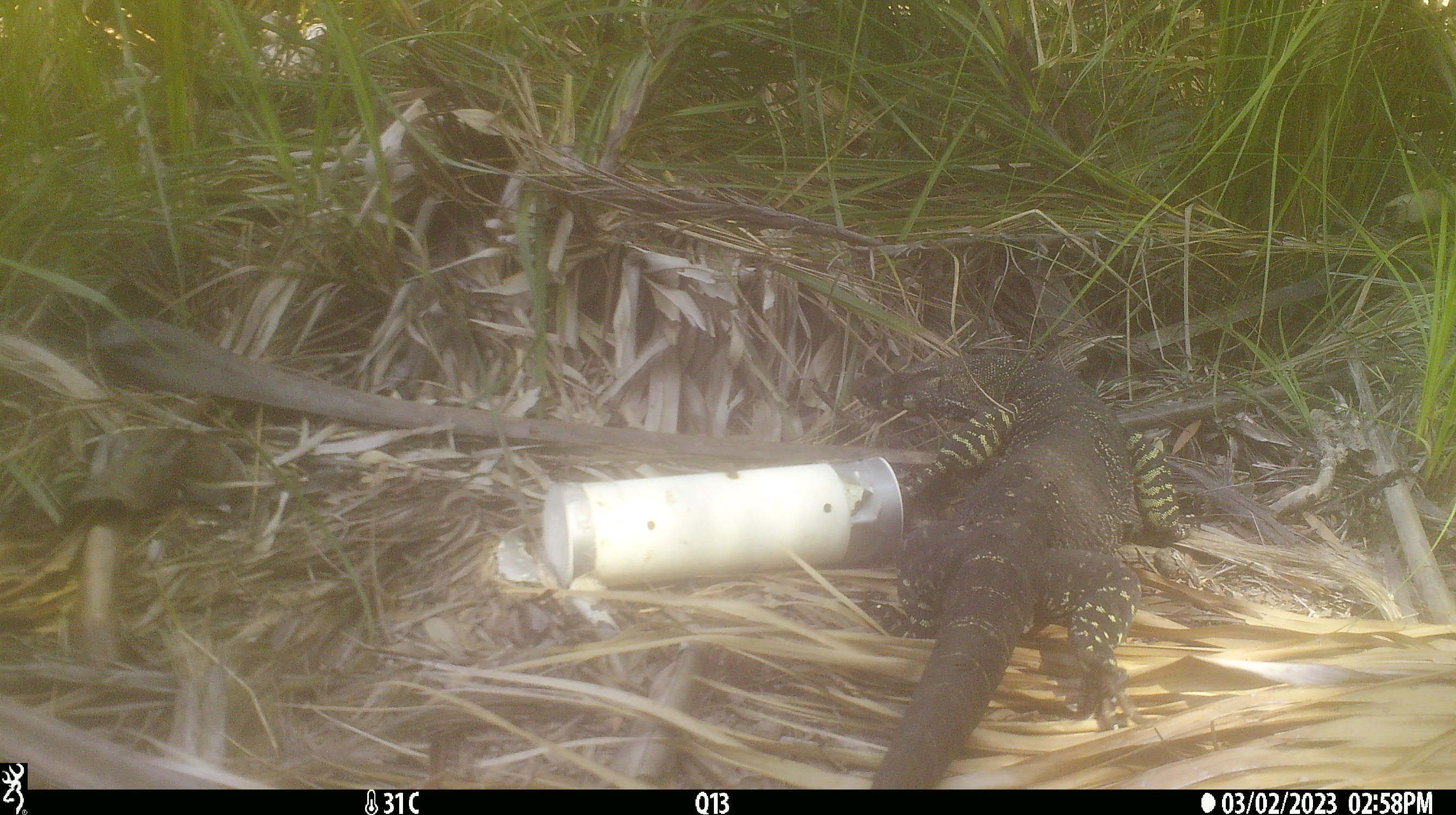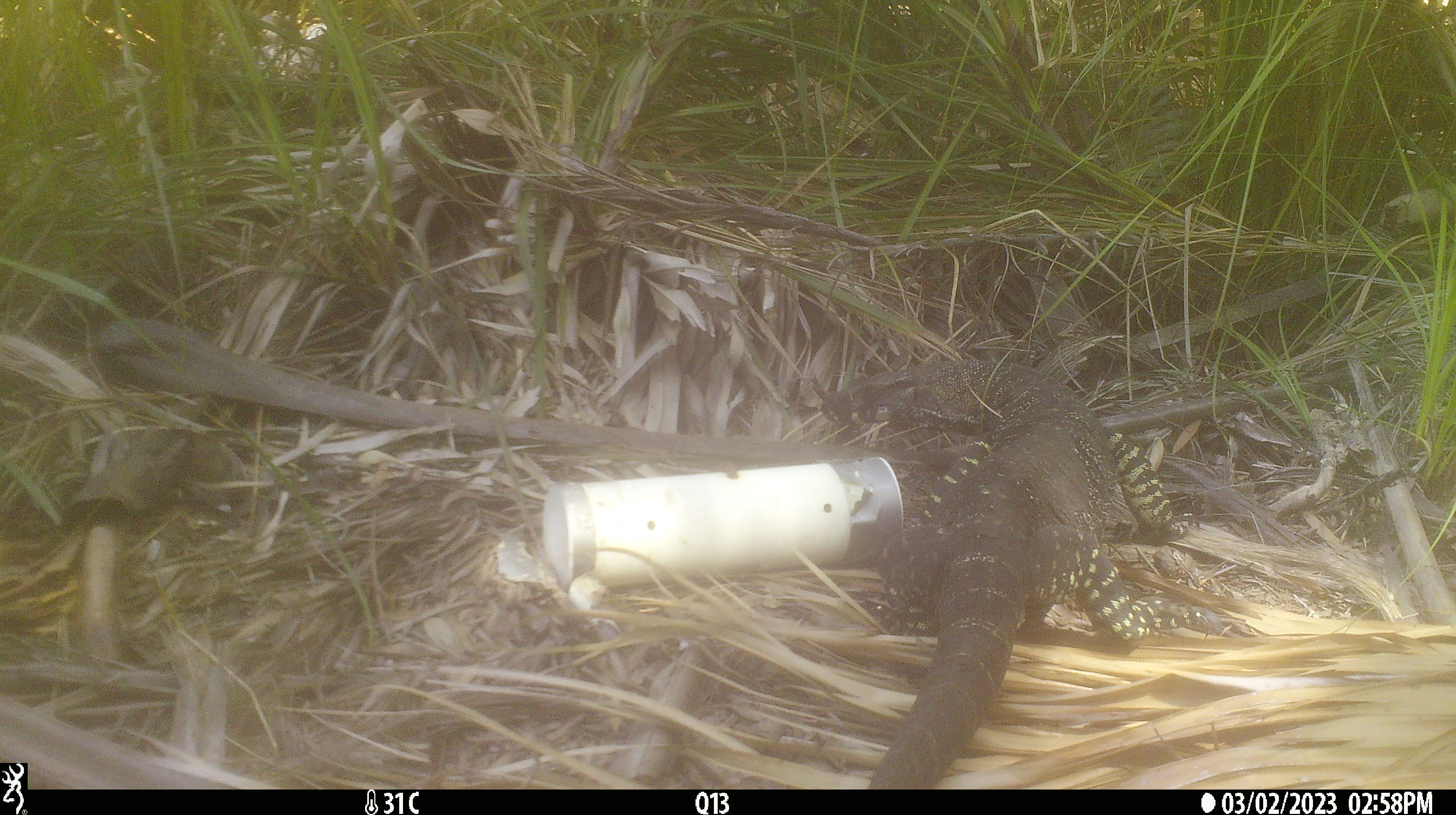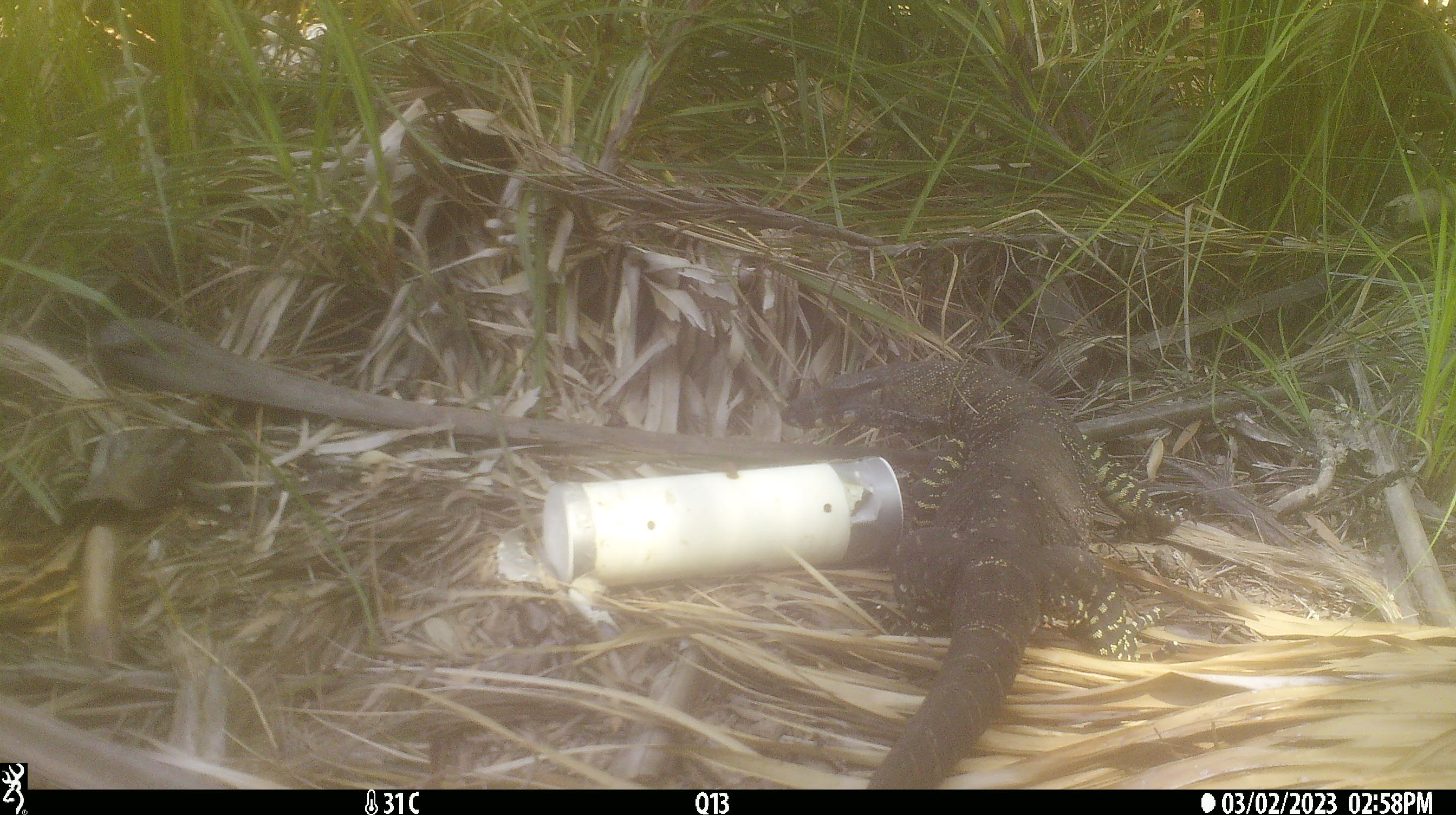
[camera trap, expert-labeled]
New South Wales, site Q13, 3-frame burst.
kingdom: Animalia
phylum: Chordata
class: Reptilia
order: Squamata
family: Varanidae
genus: Varanus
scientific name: Varanus varius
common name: lace monitor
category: goanna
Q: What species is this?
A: Goanna (lace monitor) (Varanus varius).